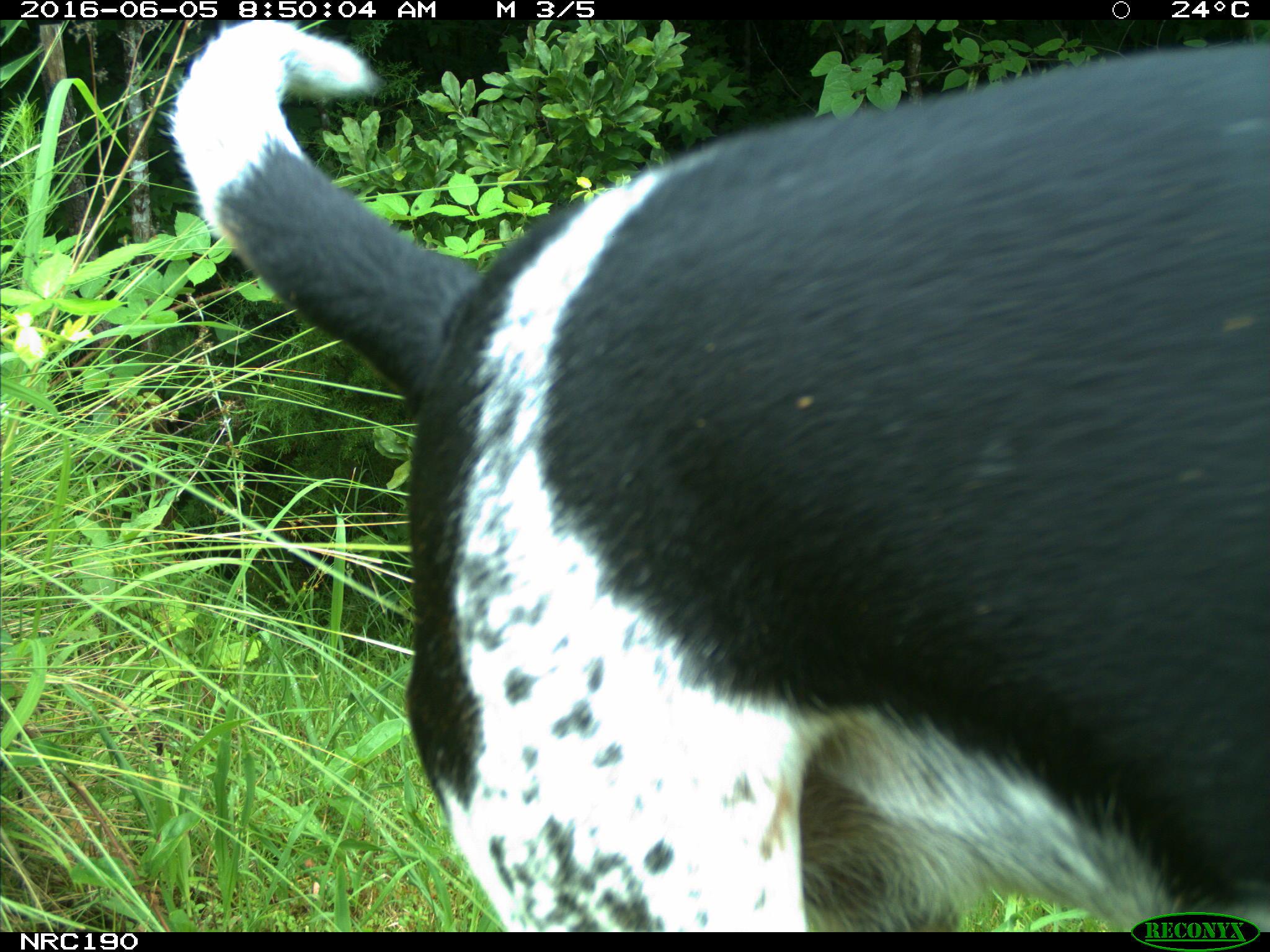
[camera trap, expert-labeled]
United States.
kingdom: Animalia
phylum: Chordata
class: Mammalia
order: Carnivora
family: Canidae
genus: Canis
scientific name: Canis familiaris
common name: domestic dog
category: Dog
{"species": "Dog (domestic dog) (Canis familiaris)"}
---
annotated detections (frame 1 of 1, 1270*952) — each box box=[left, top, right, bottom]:
Dog: box=[166, 25, 1270, 933]